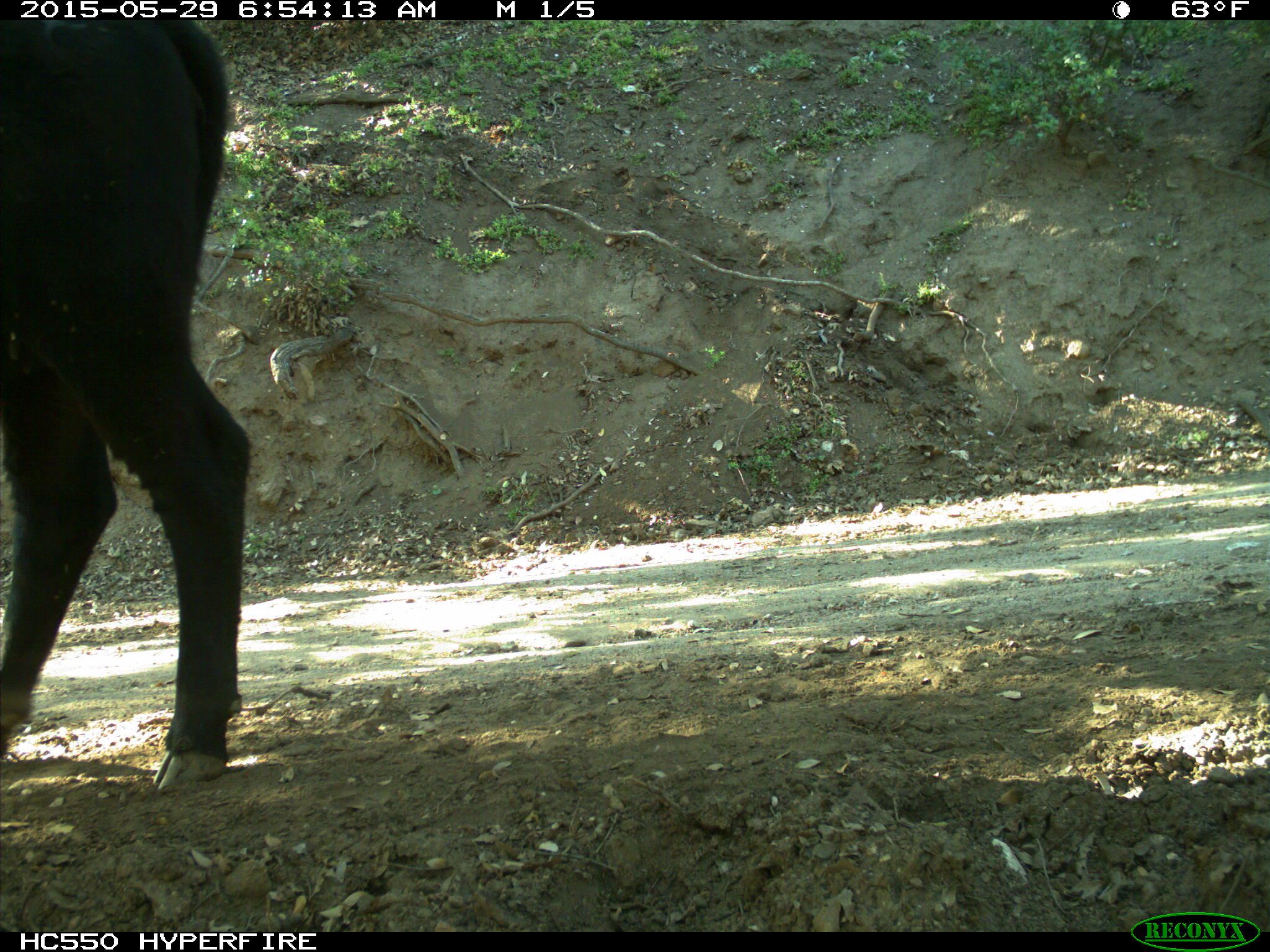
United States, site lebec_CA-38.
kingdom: Animalia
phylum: Chordata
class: Mammalia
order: Artiodactyla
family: Bovidae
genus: Bos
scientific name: Bos taurus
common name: domestic cow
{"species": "Bos taurus (domestic cow)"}